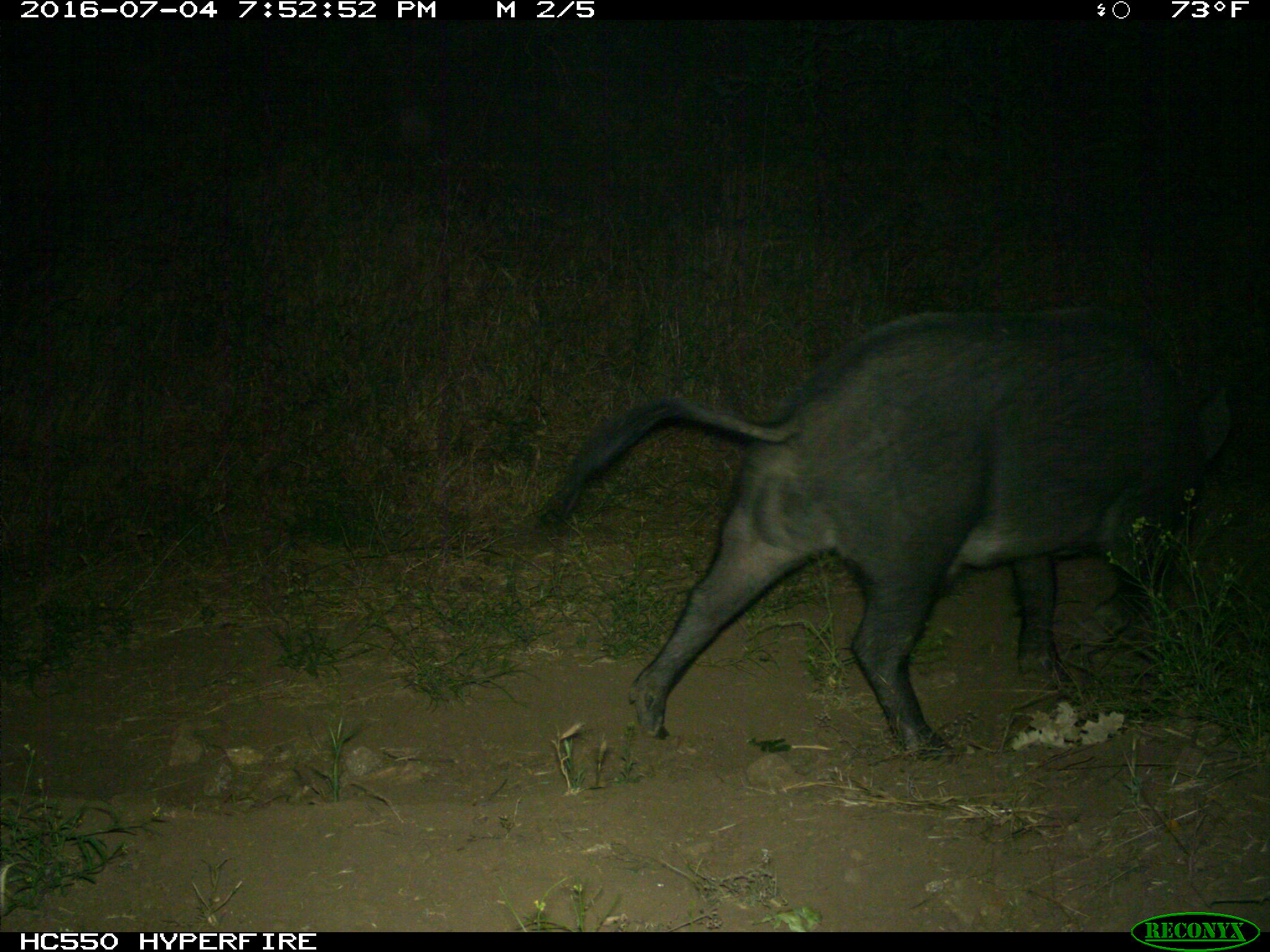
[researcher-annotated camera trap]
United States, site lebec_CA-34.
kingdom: Animalia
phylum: Chordata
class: Mammalia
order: Artiodactyla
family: Suidae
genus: Sus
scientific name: Sus scrofa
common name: wild boar